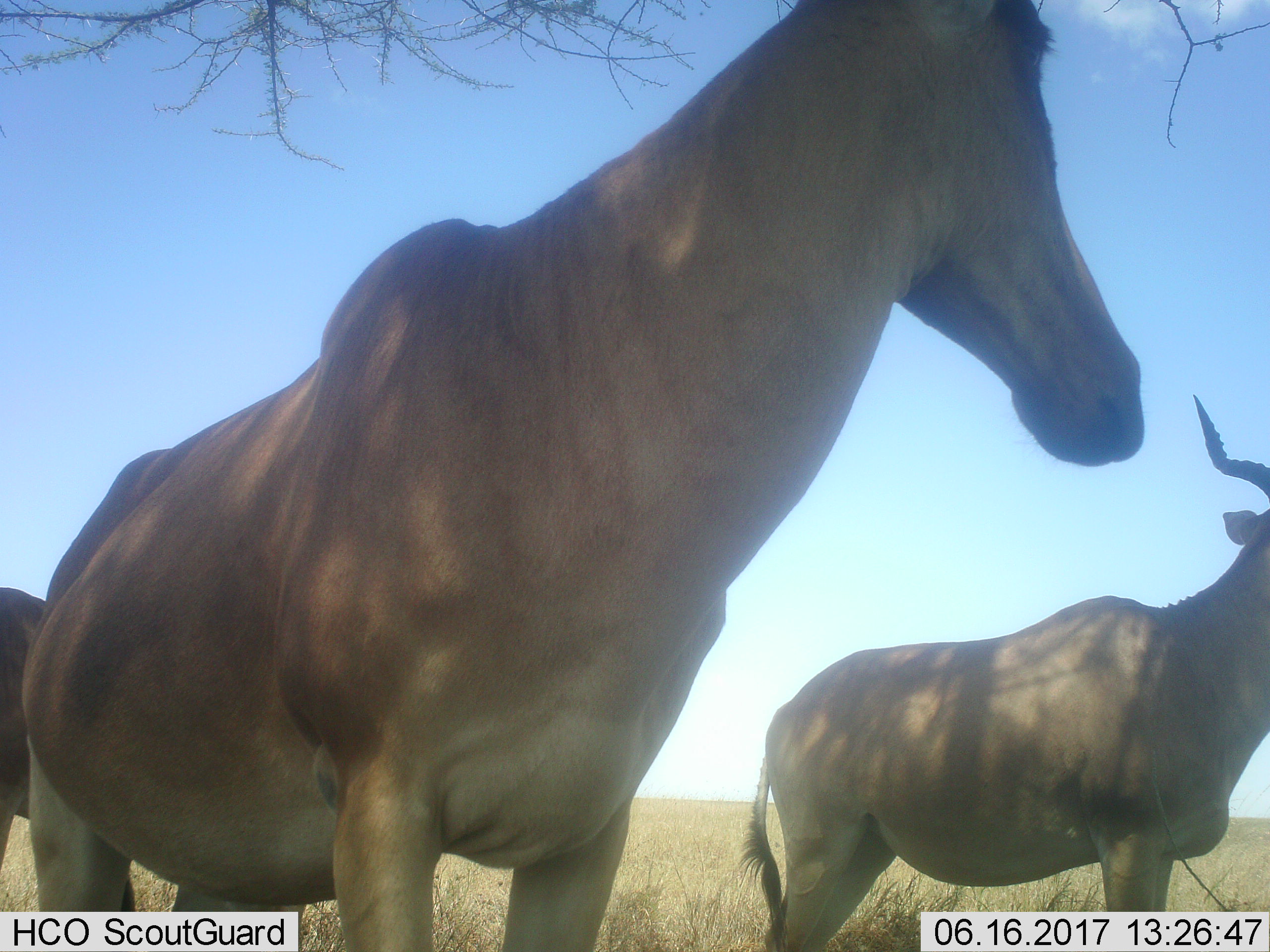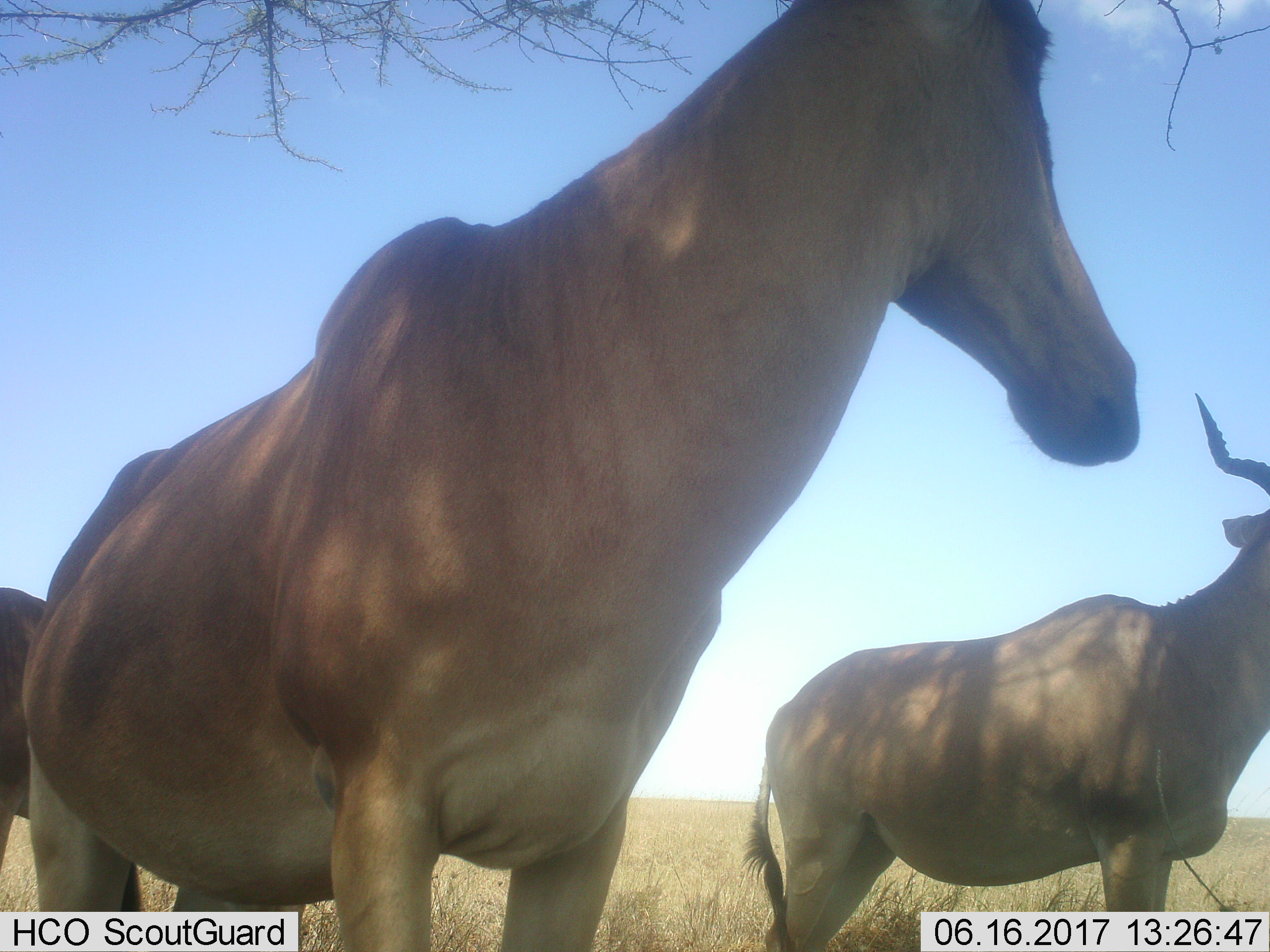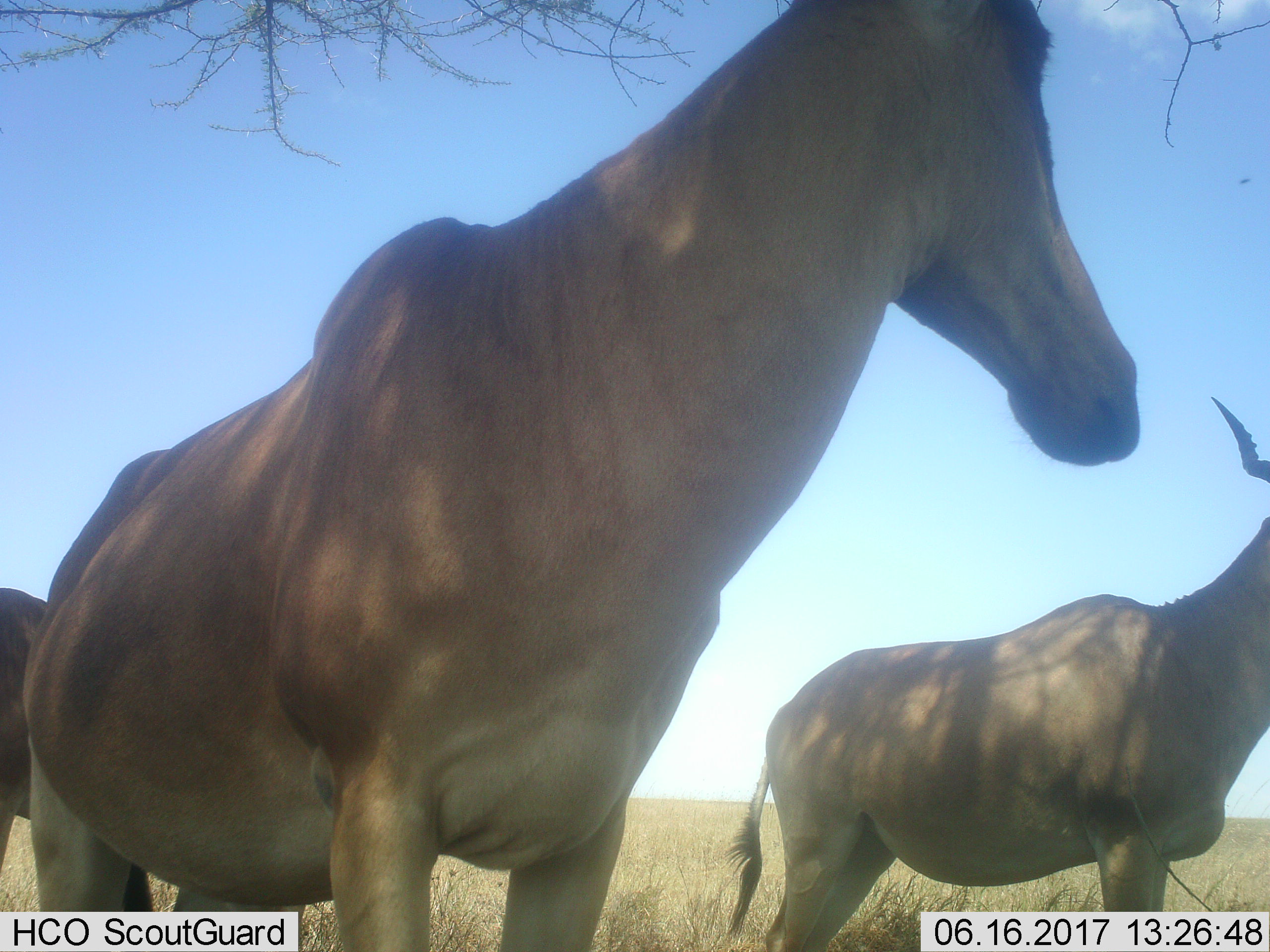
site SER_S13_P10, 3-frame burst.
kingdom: Animalia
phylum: Chordata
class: Mammalia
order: Artiodactyla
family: Bovidae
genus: Alcelaphus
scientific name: Alcelaphus buselaphus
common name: hartebeest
Hartebeest (Alcelaphus buselaphus), count 3. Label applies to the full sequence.